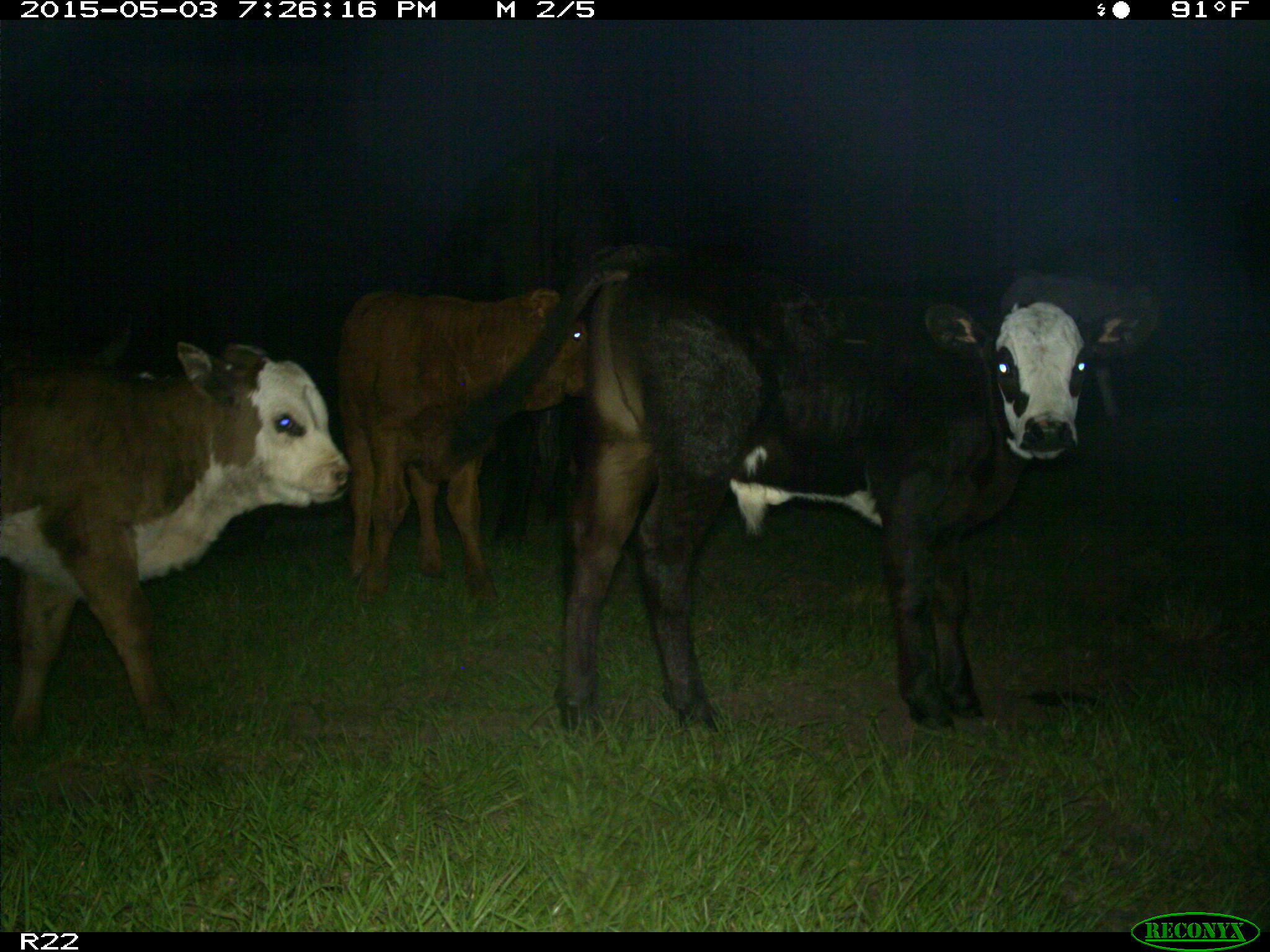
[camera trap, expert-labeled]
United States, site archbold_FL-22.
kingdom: Animalia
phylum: Chordata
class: Mammalia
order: Artiodactyla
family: Bovidae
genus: Bos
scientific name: Bos taurus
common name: domestic cow